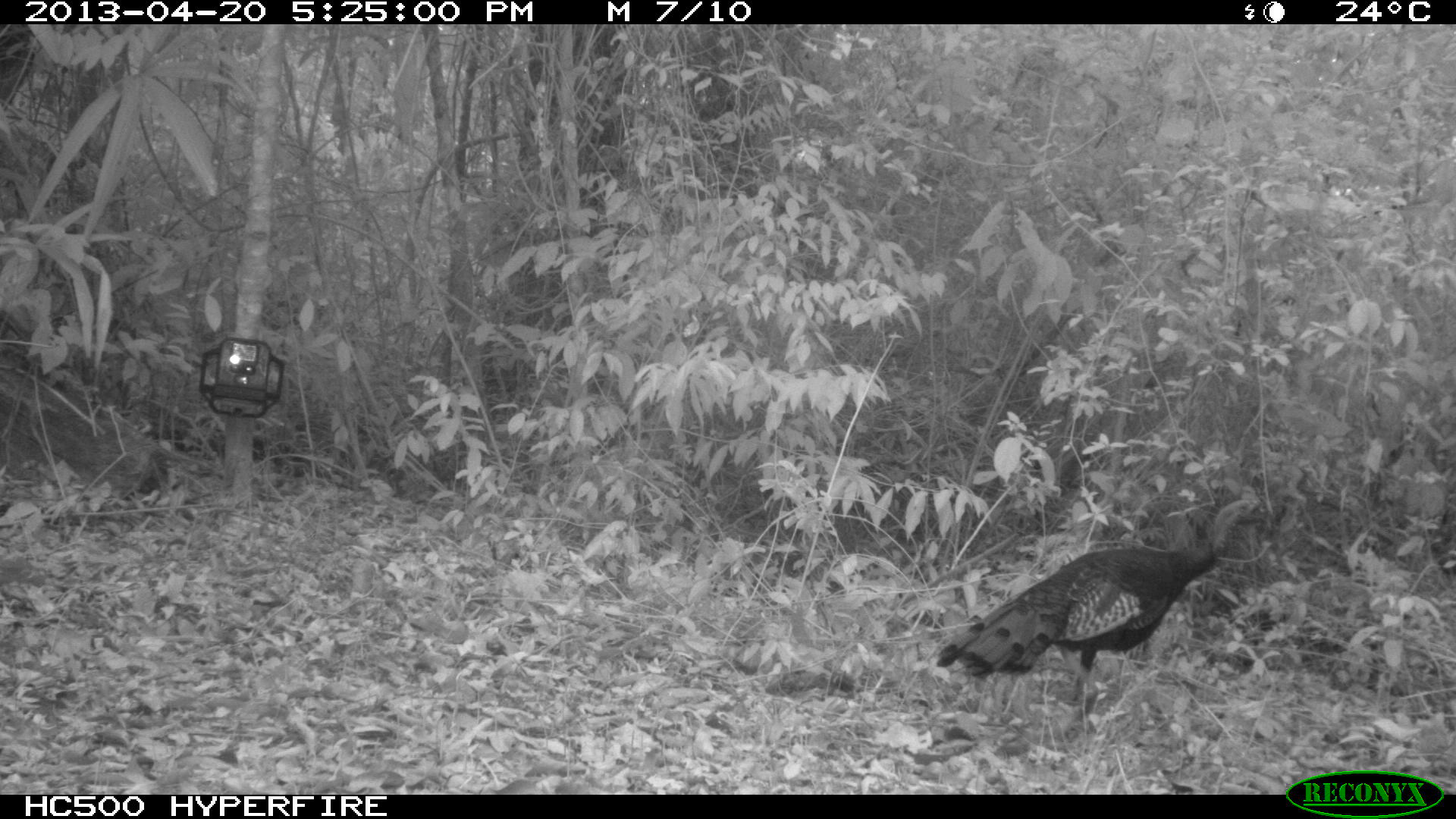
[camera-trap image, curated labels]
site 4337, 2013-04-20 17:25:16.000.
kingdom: Animalia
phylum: Chordata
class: Aves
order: Galliformes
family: Phasianidae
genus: Meleagris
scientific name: Meleagris ocellata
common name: ocellated turkey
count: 1